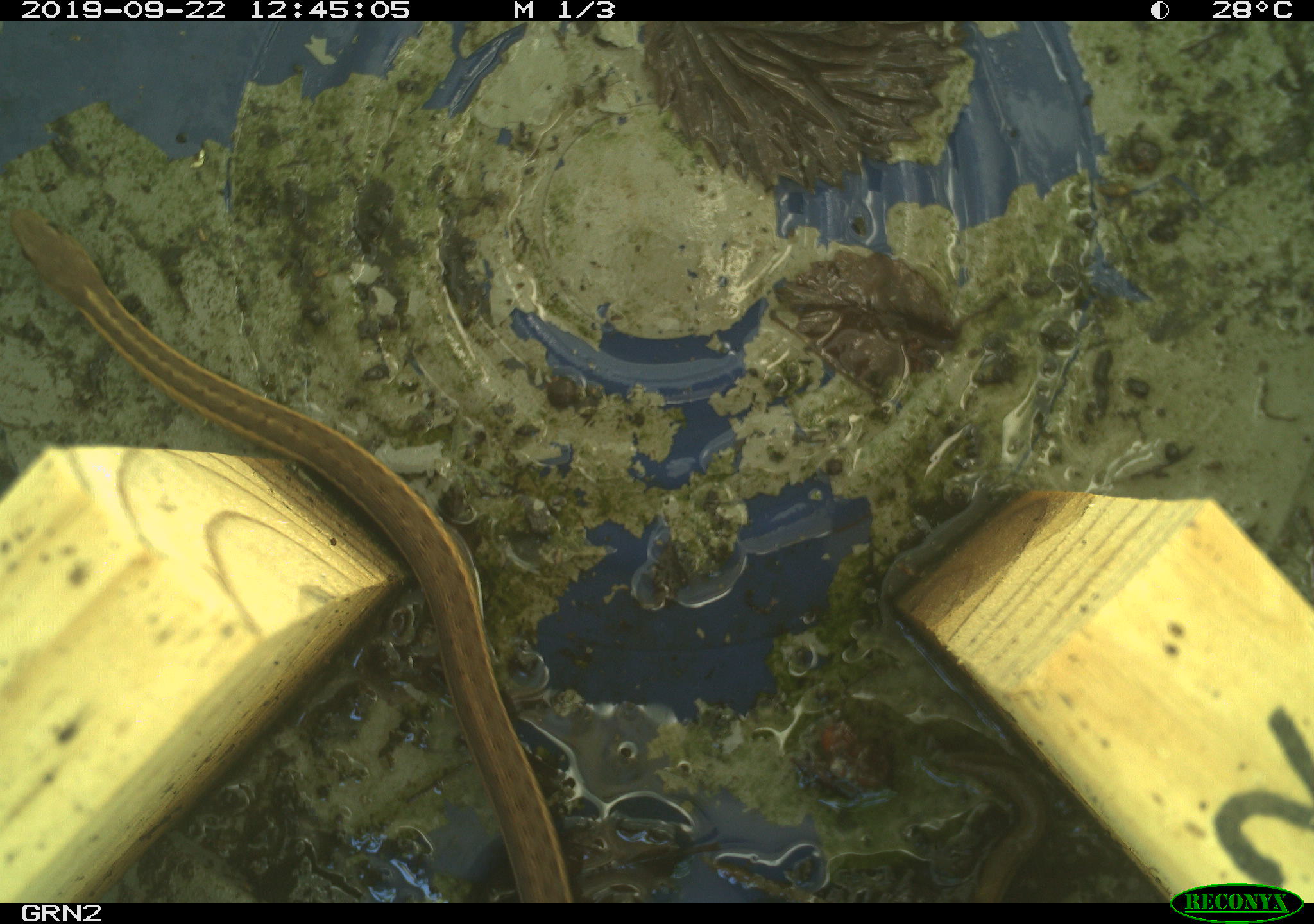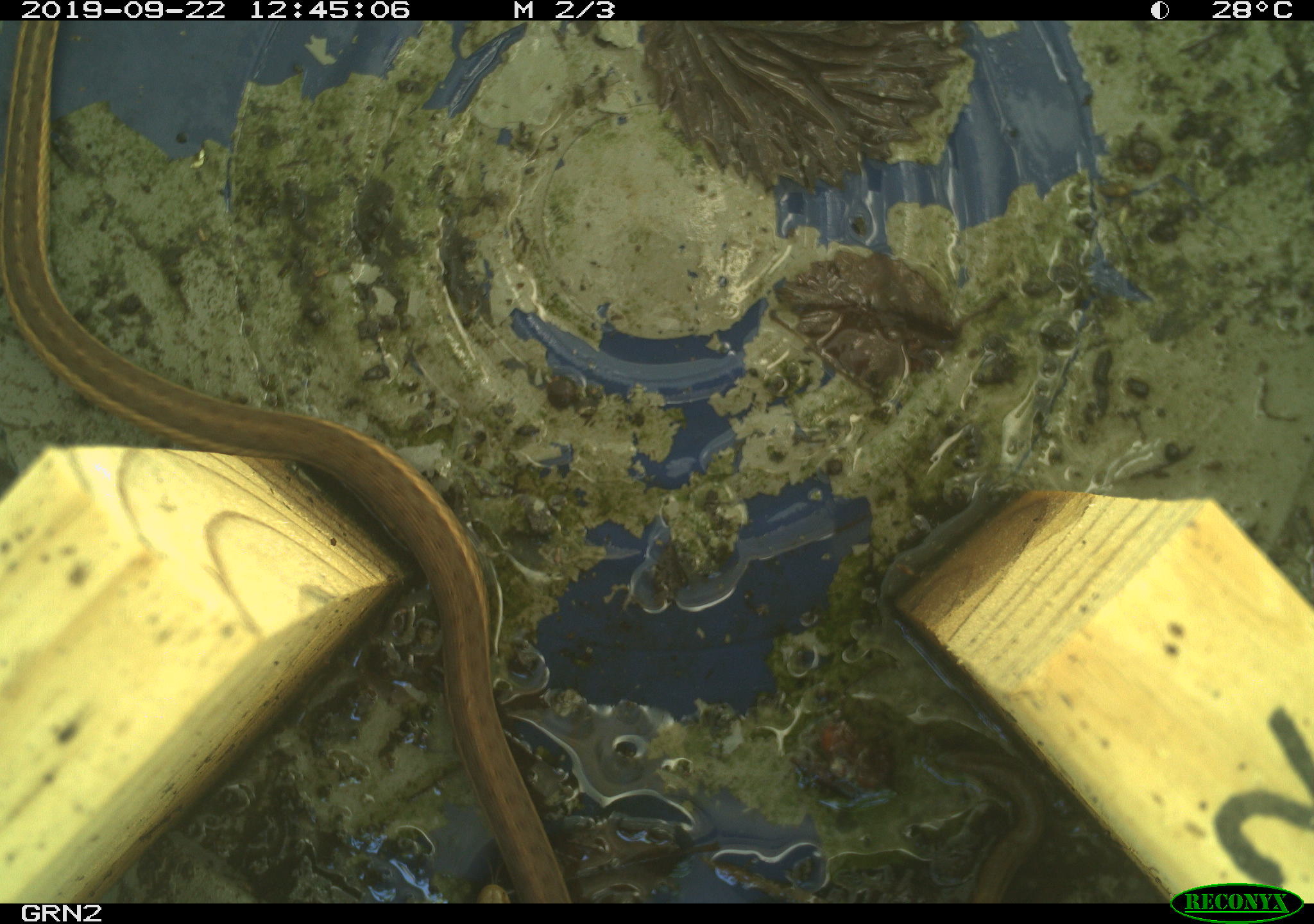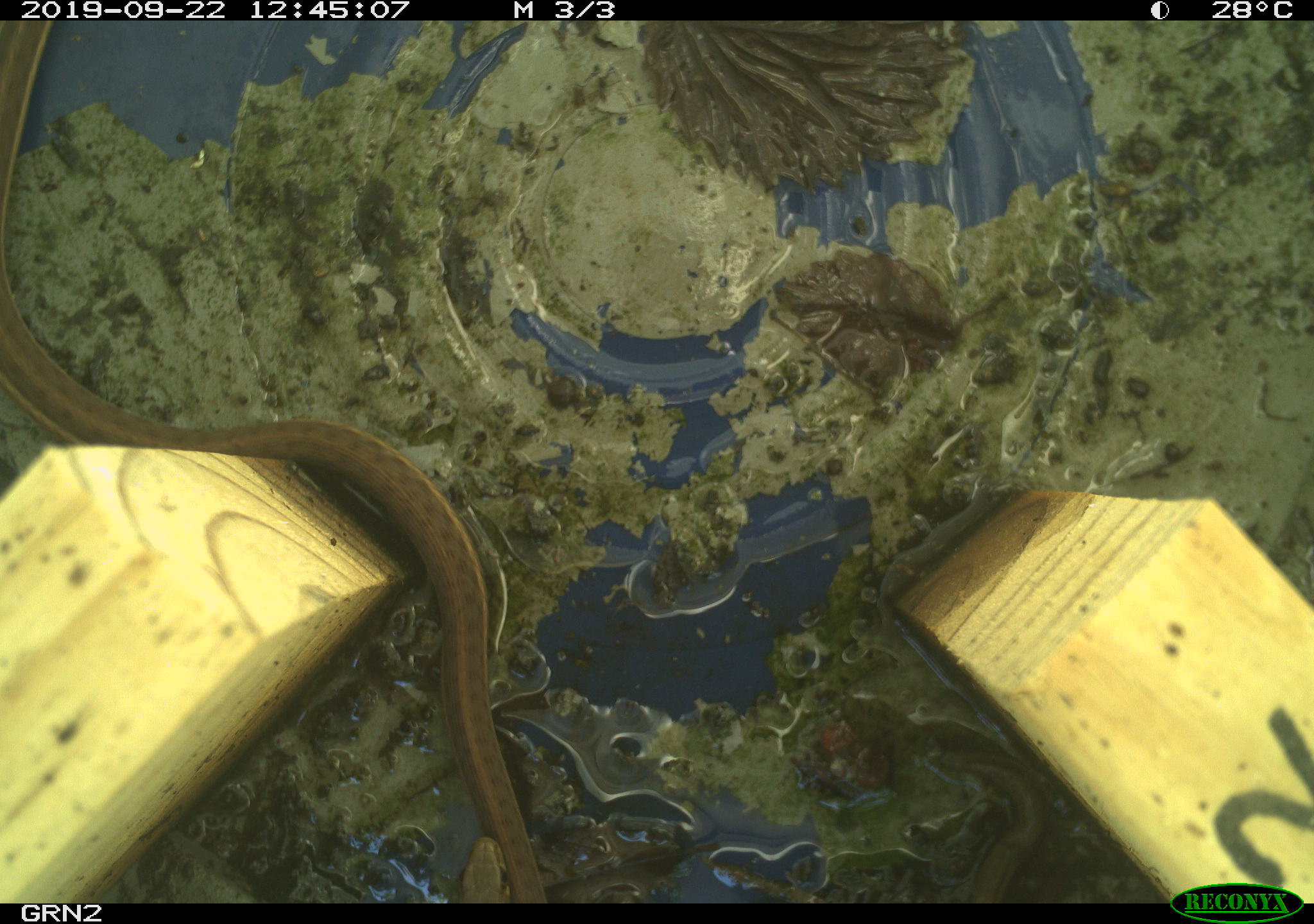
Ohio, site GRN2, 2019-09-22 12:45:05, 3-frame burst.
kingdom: Animalia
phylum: Chordata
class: Reptilia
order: Squamata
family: Colubridae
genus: Thamnophis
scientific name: Thamnophis sirtalis sirtalis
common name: eastern gartersnake